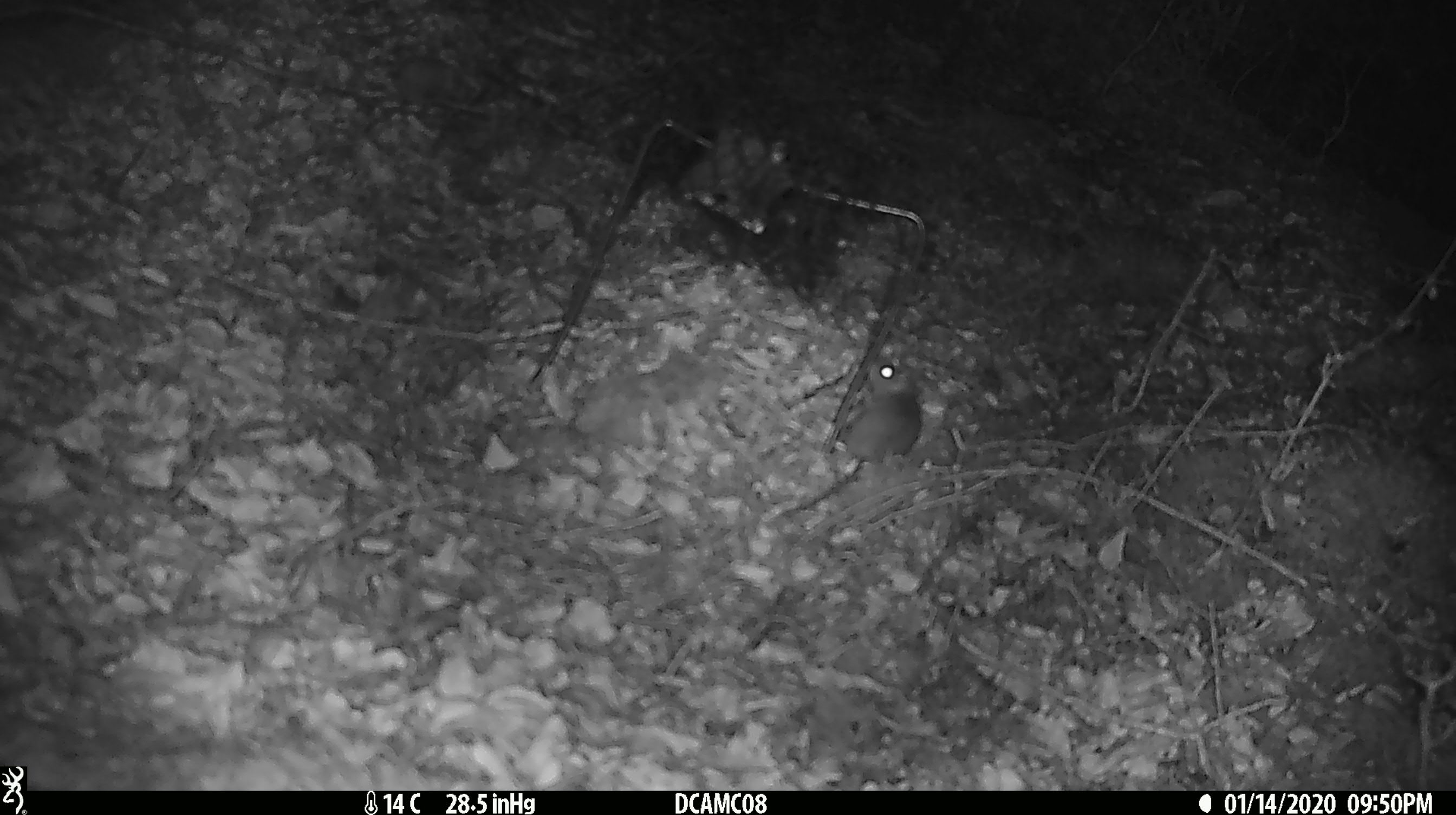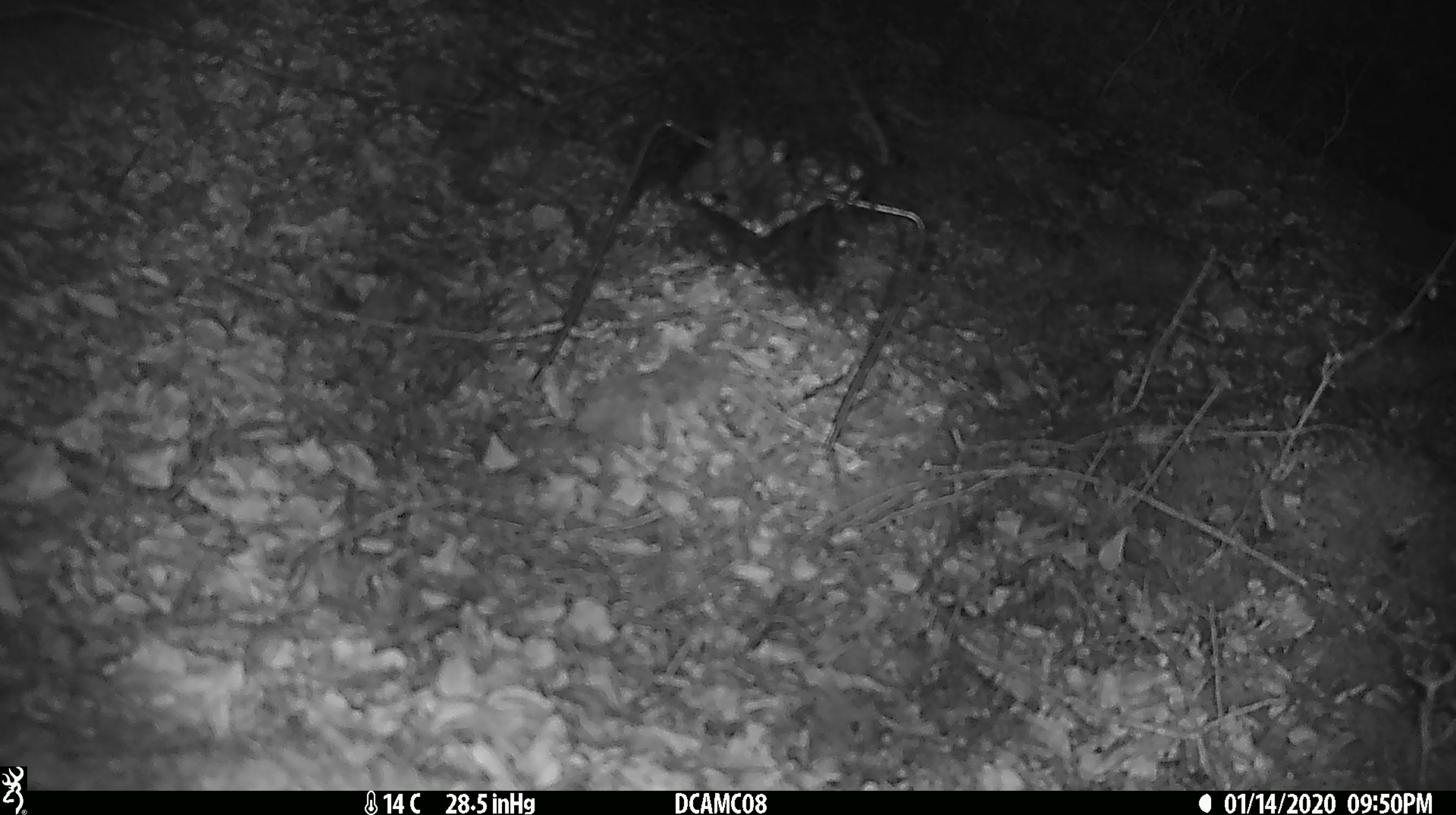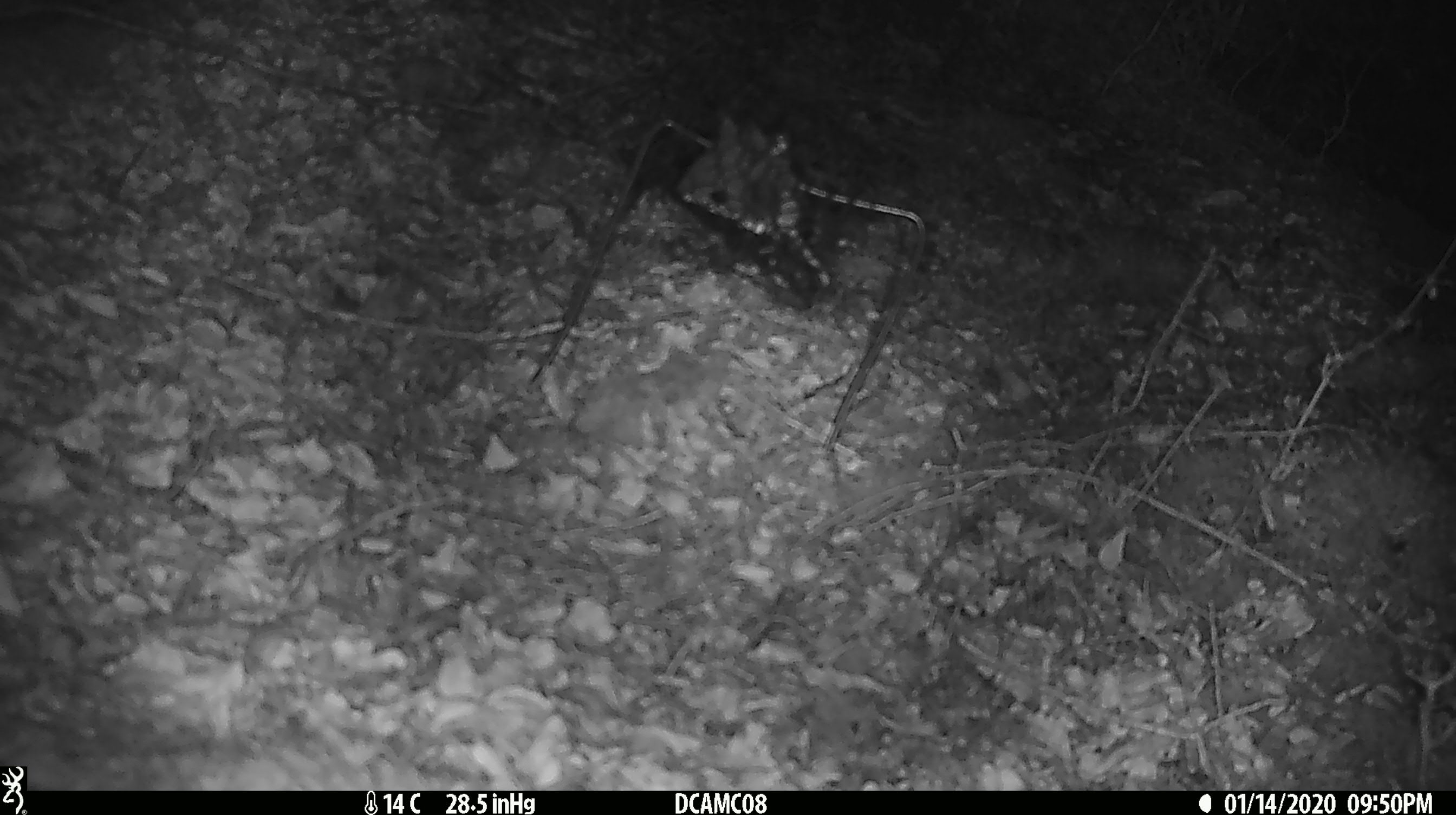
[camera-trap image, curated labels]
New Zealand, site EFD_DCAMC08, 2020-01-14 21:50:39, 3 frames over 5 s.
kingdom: Animalia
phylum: Chordata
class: Mammalia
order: Rodentia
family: Muridae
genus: Mus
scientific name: Mus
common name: mouse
Mouse (Mus).